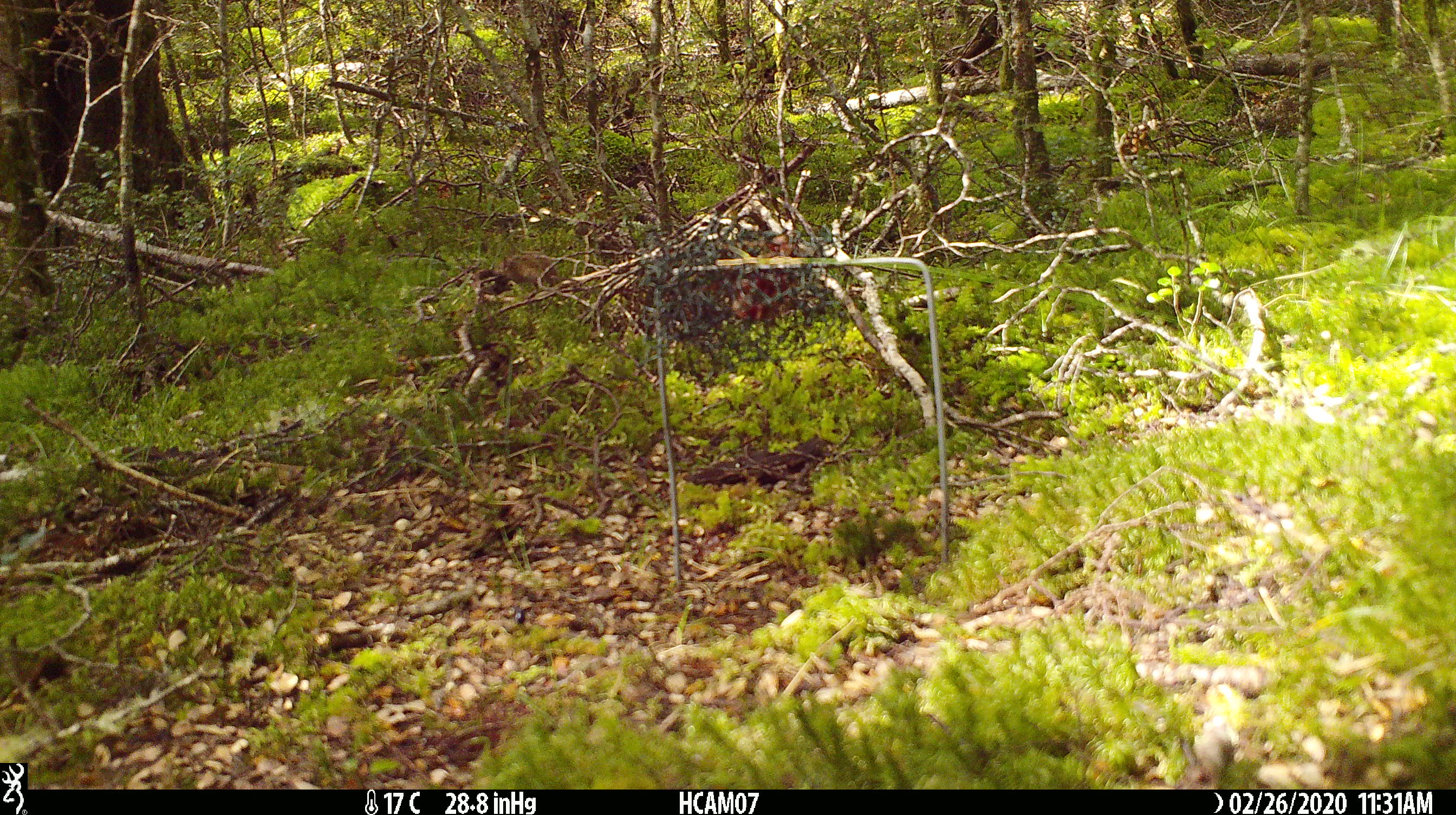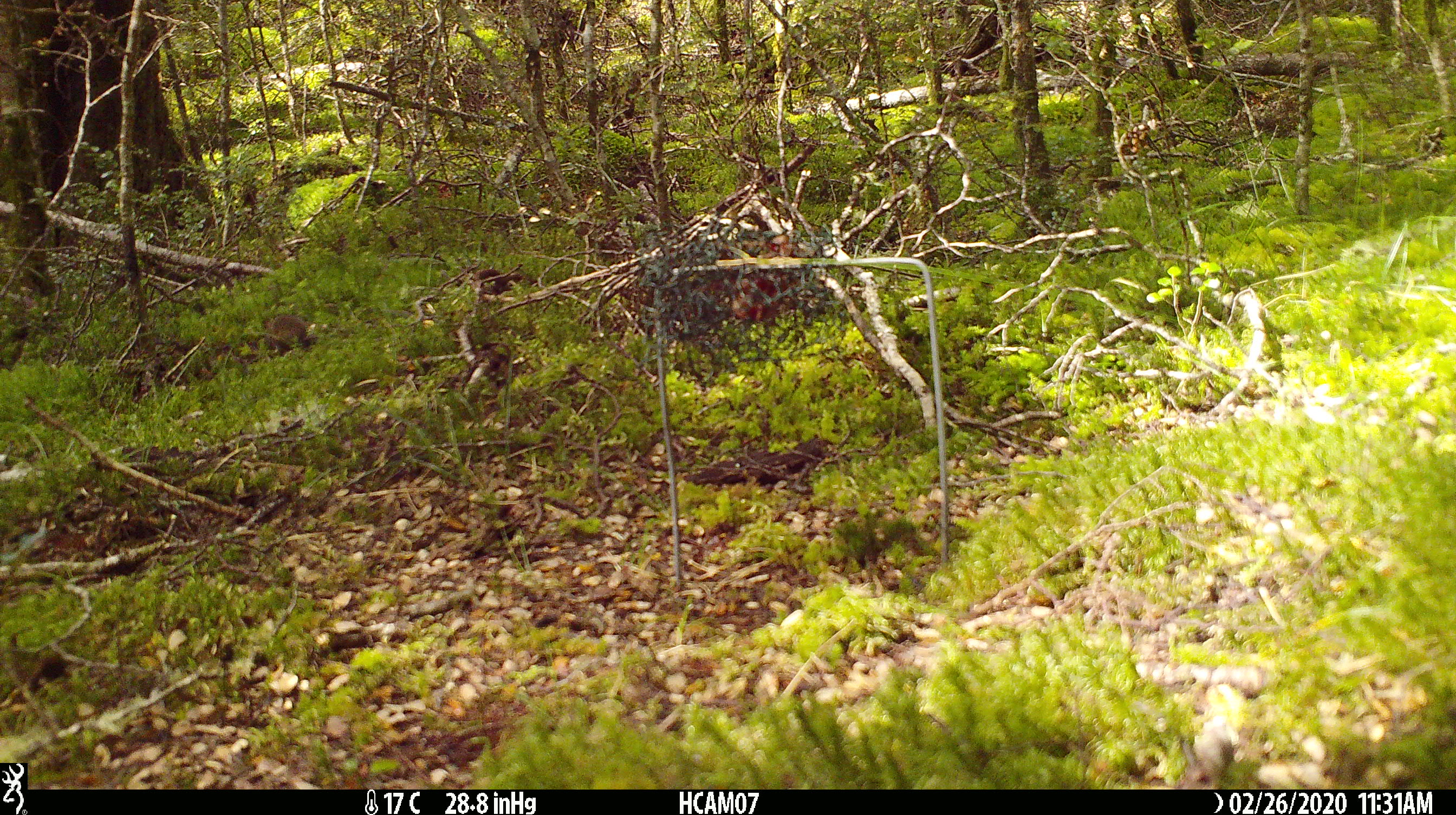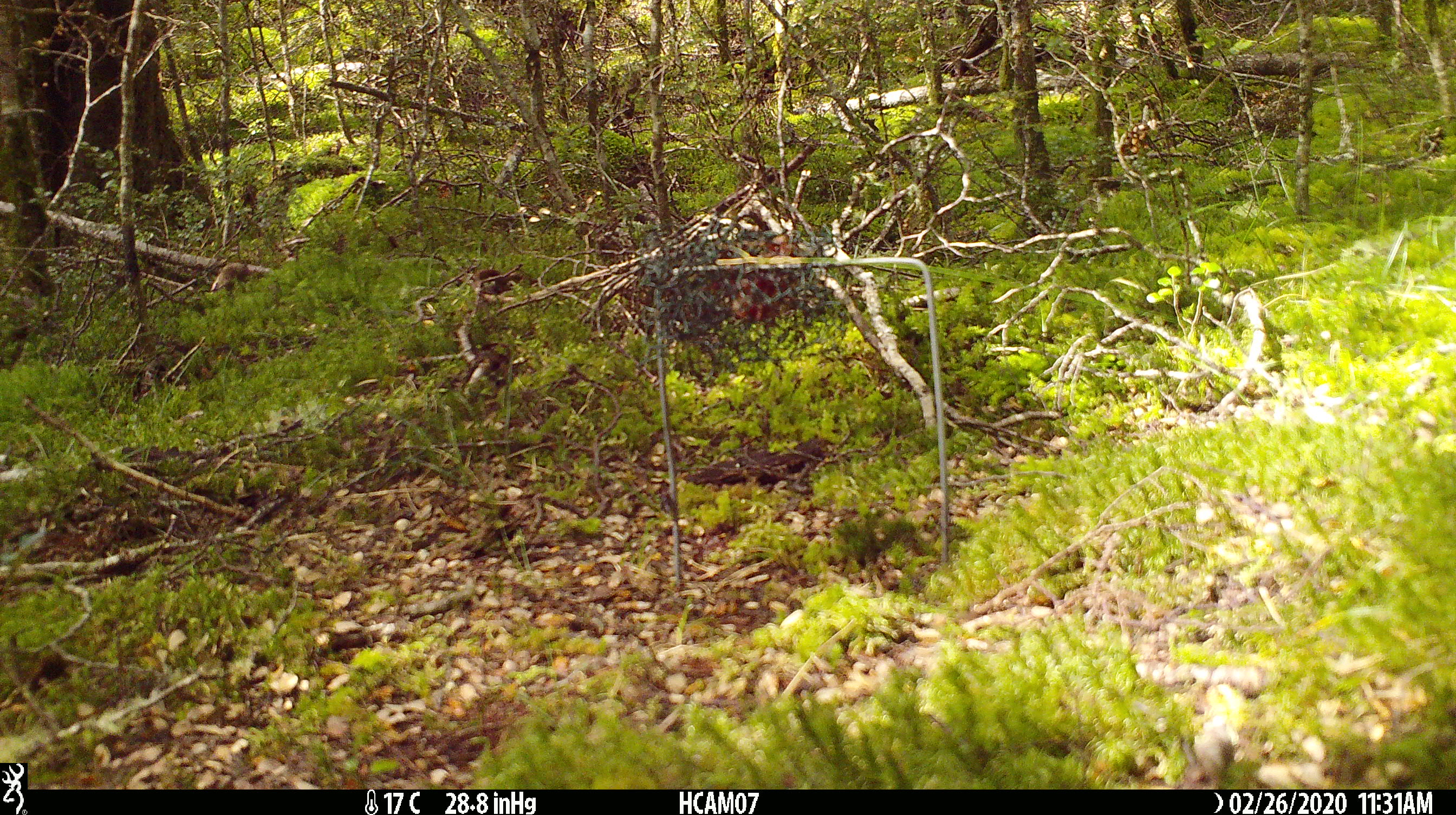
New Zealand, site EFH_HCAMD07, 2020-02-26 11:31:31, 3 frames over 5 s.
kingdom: Animalia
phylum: Chordata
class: Mammalia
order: Rodentia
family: Muridae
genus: Mus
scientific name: Mus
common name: mouse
Mouse (Mus).